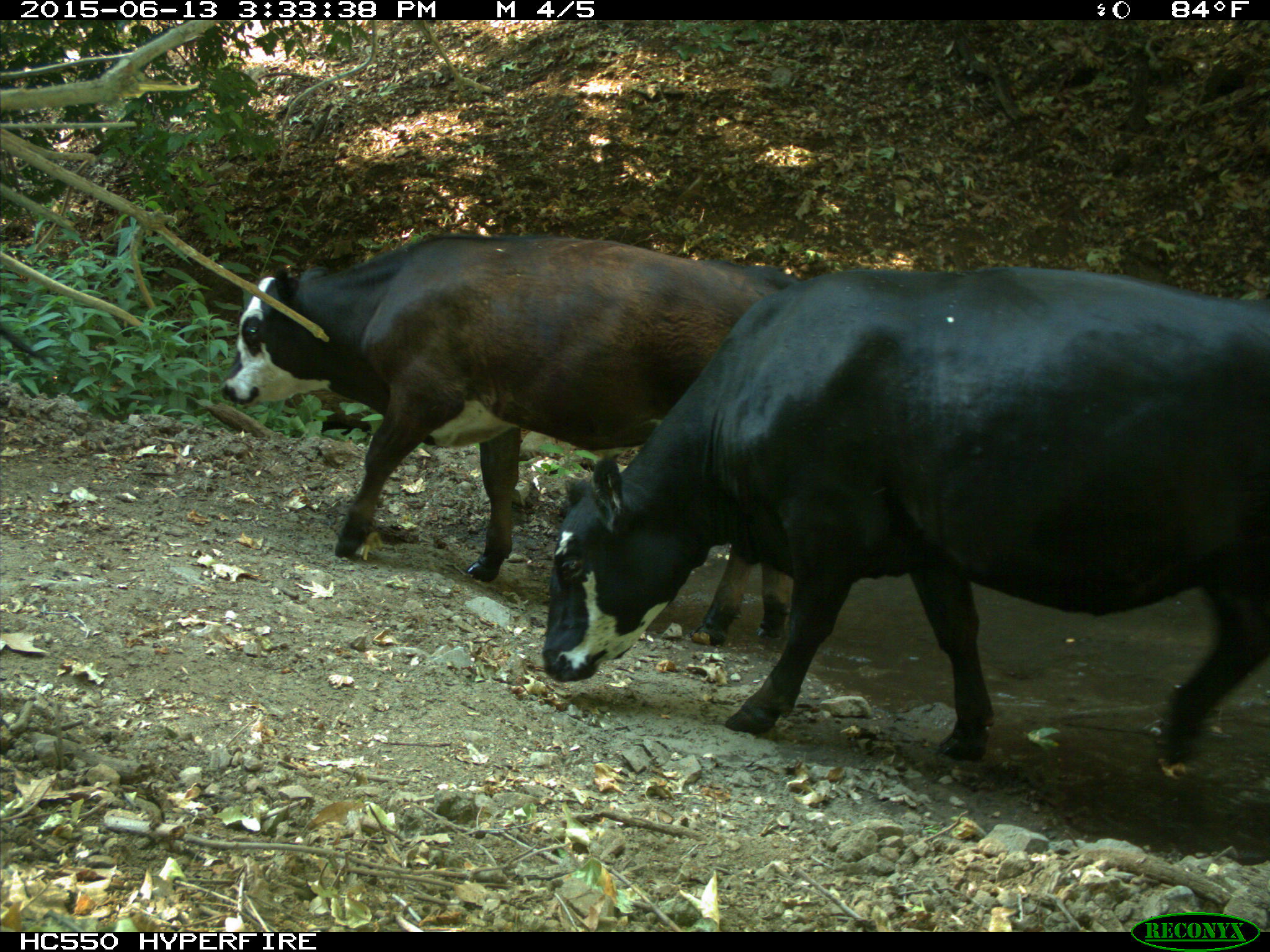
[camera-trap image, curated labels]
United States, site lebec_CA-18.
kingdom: Animalia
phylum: Chordata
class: Mammalia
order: Artiodactyla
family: Bovidae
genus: Bos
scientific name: Bos taurus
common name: domestic cow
Bos taurus (domestic cow).